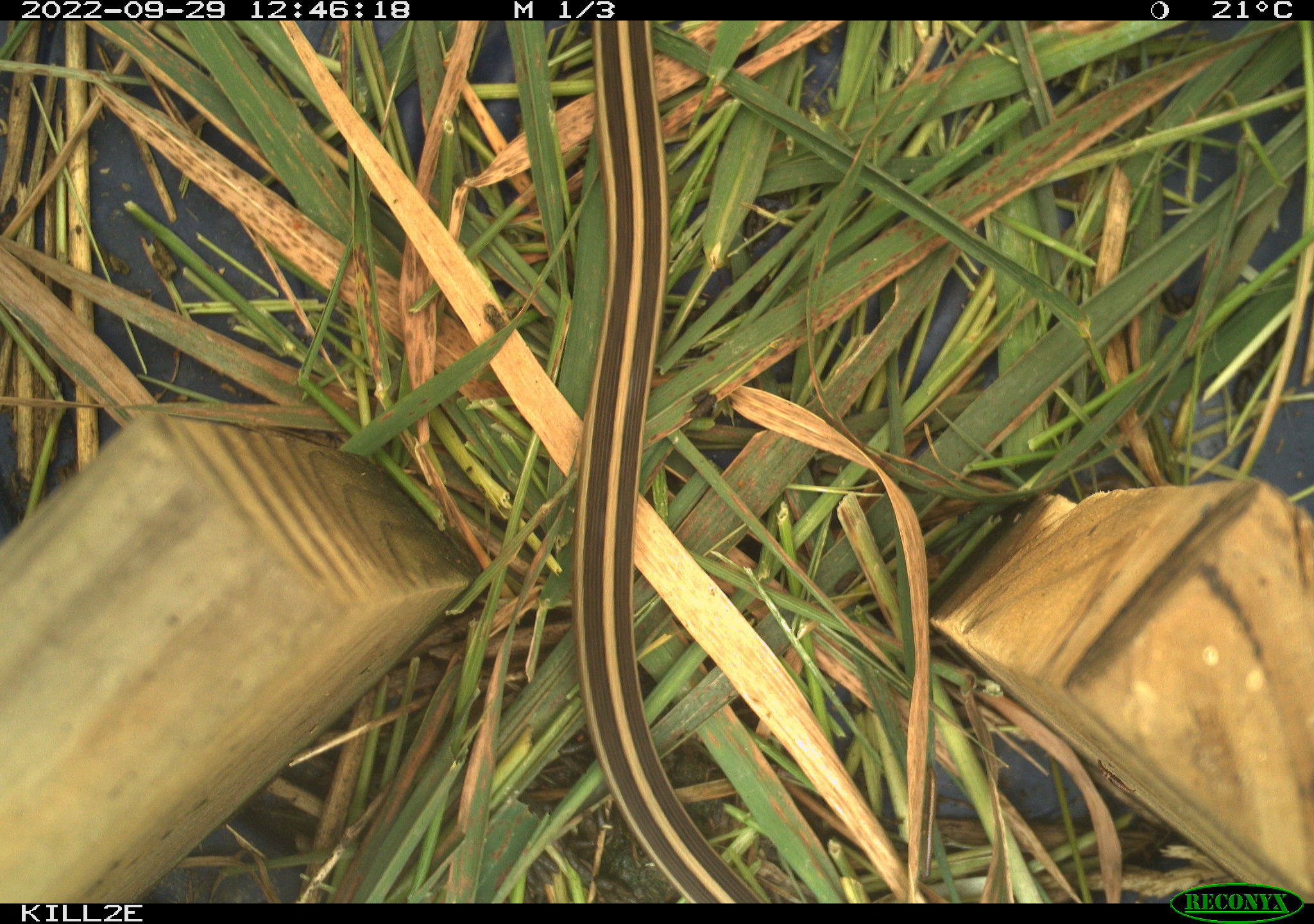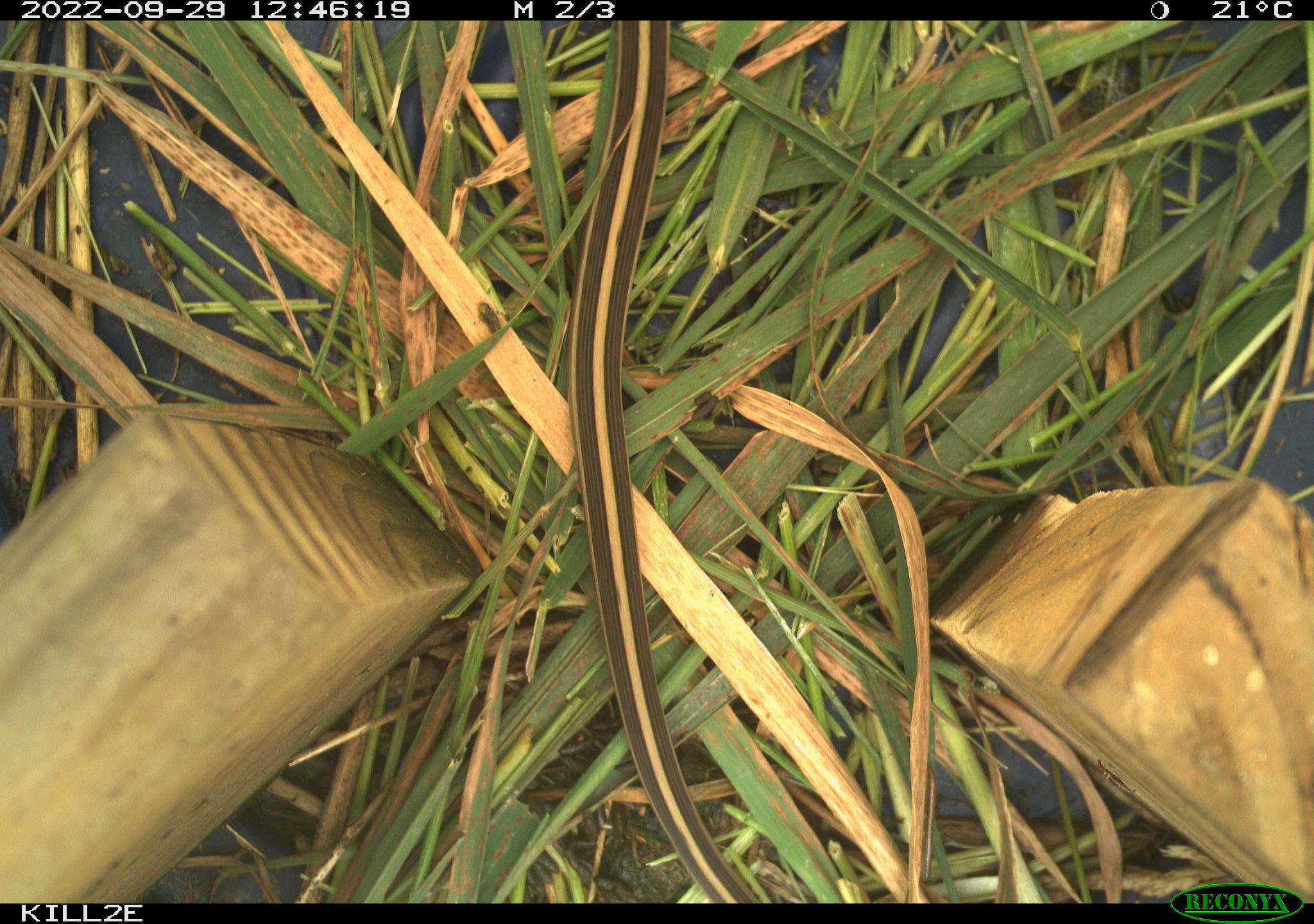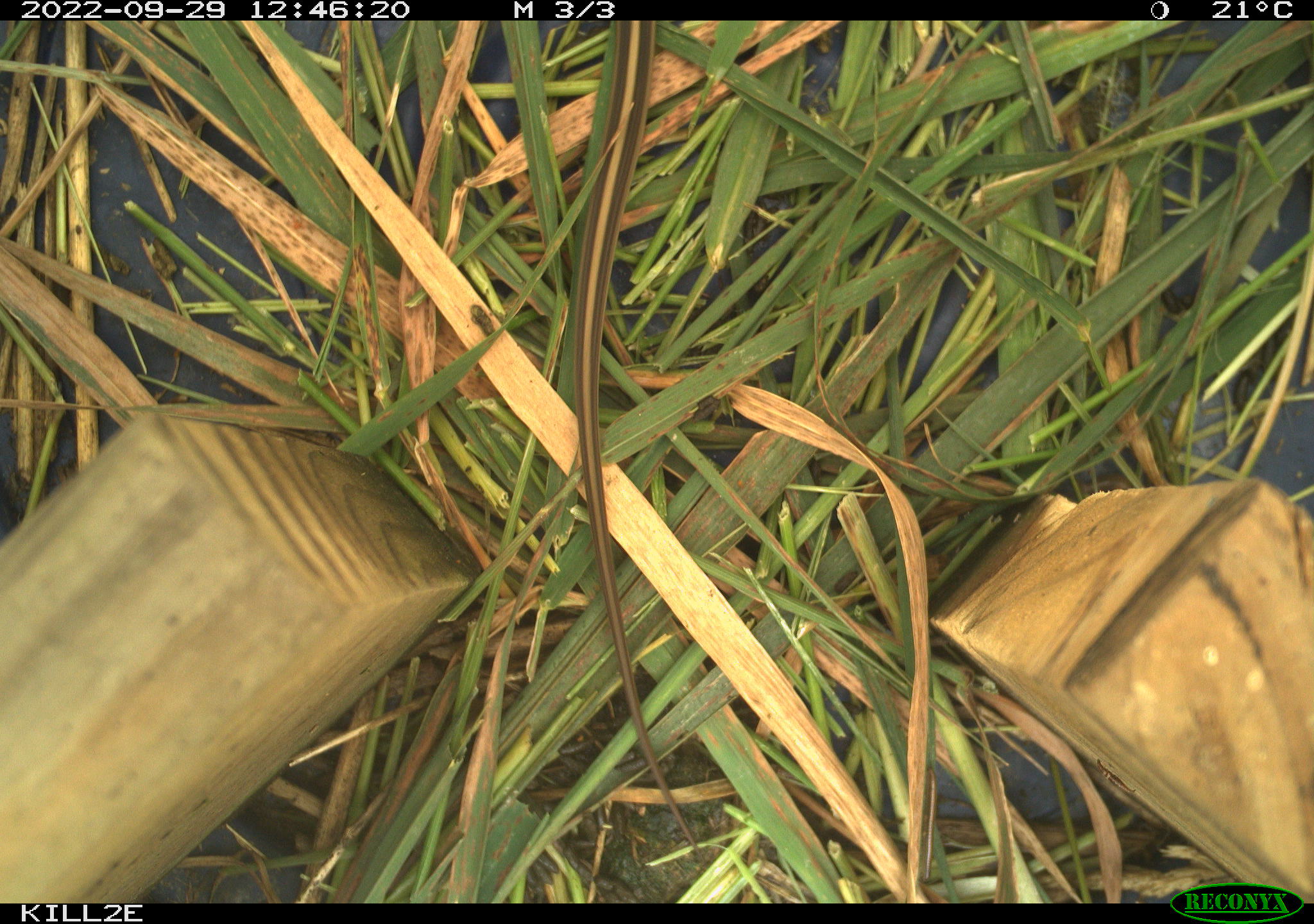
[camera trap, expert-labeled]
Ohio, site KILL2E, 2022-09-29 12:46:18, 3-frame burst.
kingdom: Animalia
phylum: Chordata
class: Reptilia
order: Squamata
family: Colubridae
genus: Thamnophis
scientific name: Thamnophis sirtalis sirtalis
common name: eastern gartersnake